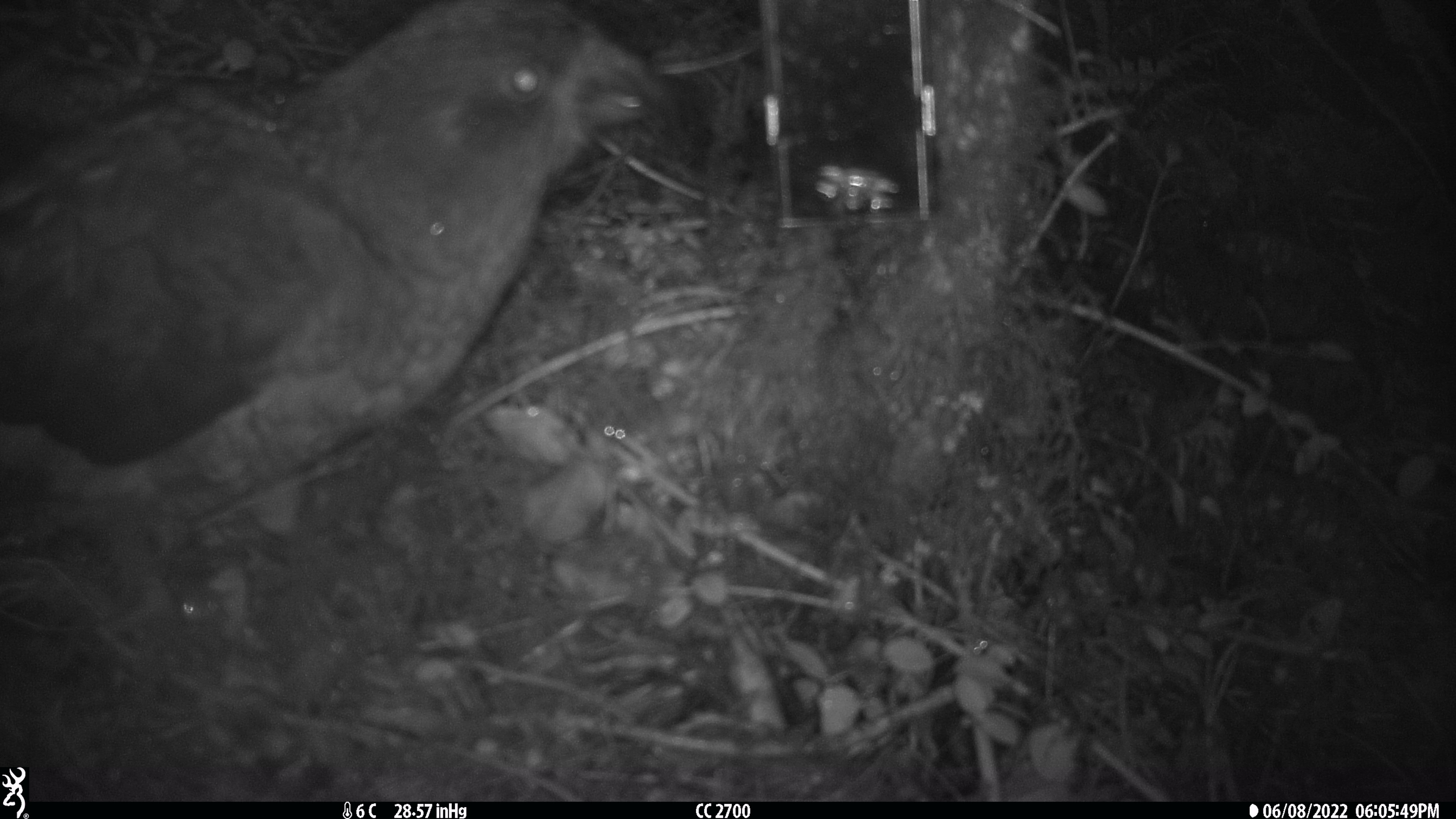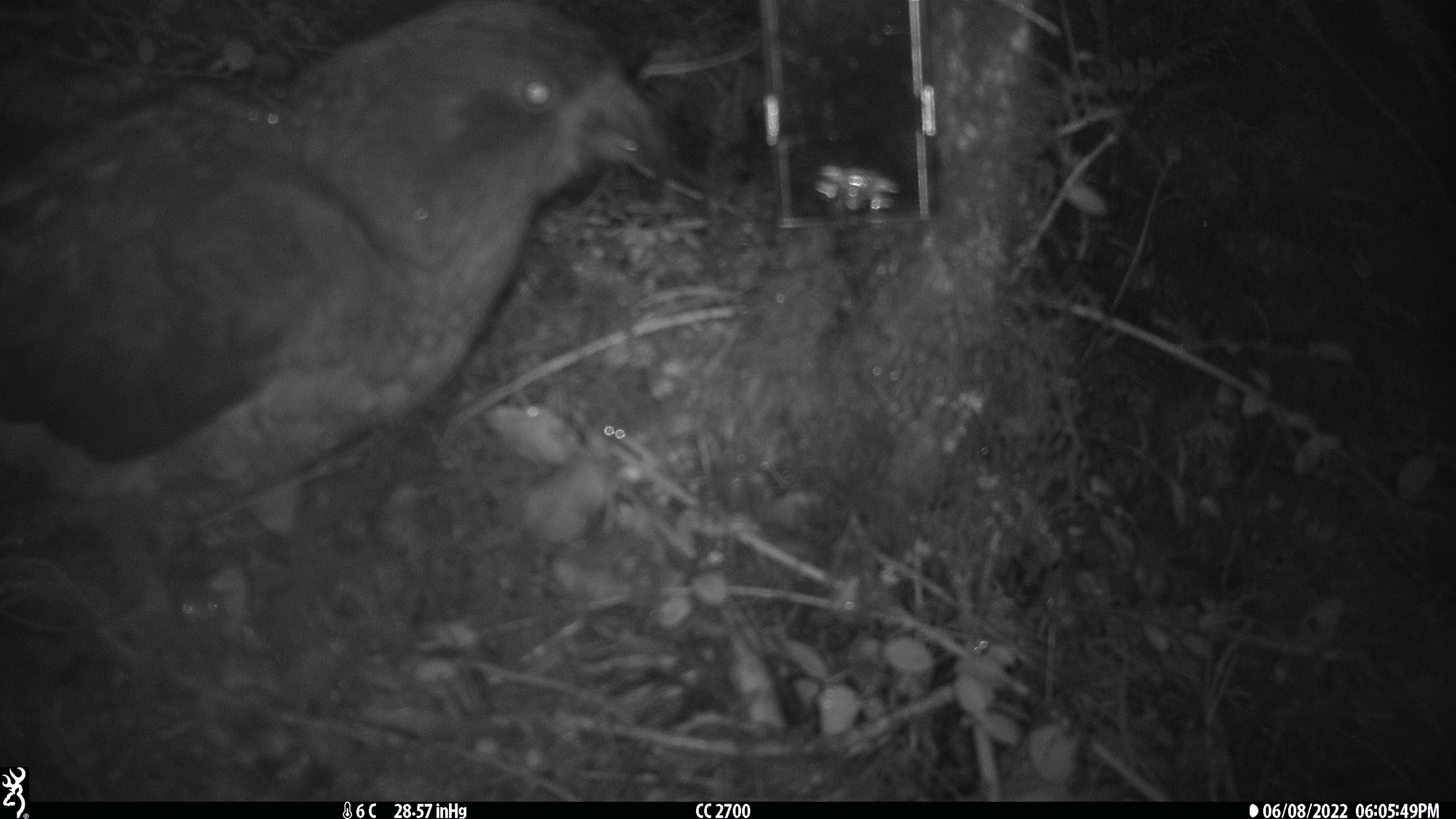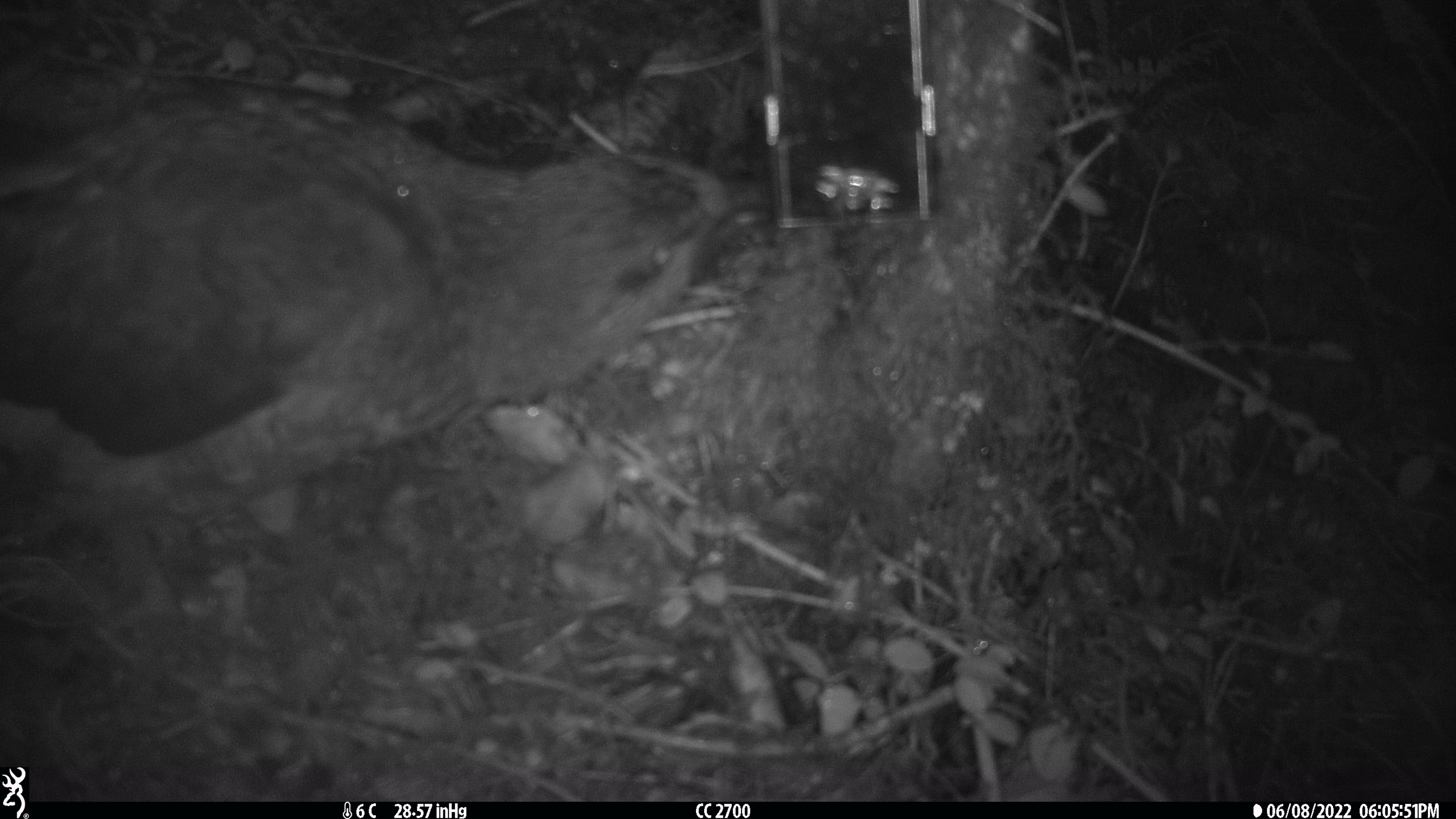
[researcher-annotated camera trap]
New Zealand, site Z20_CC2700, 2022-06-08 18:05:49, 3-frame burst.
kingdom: Animalia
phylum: Chordata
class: Aves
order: Psittaciformes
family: Strigopidae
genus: Nestor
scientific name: Nestor notabilis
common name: kea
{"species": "kea (Nestor notabilis)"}